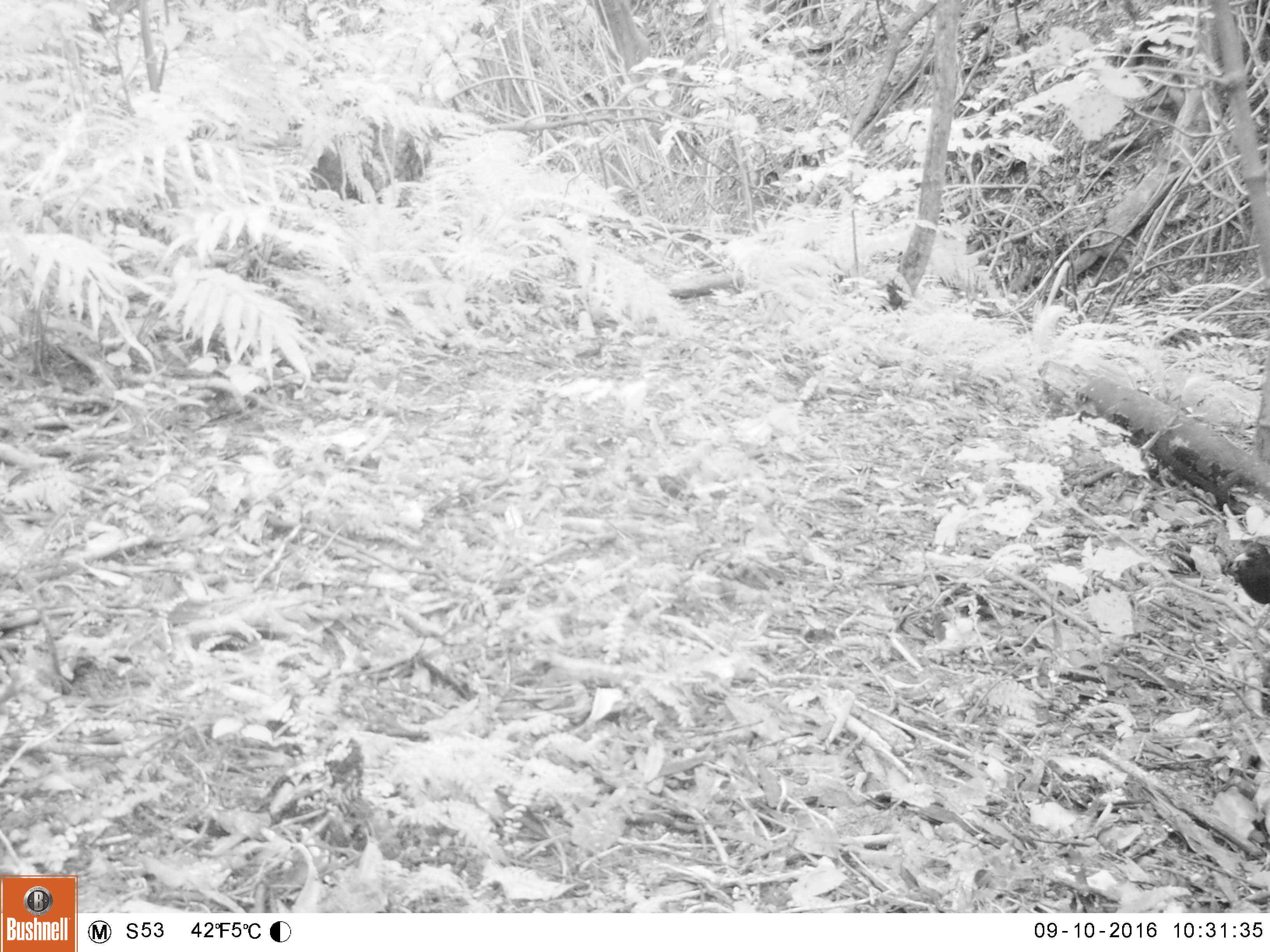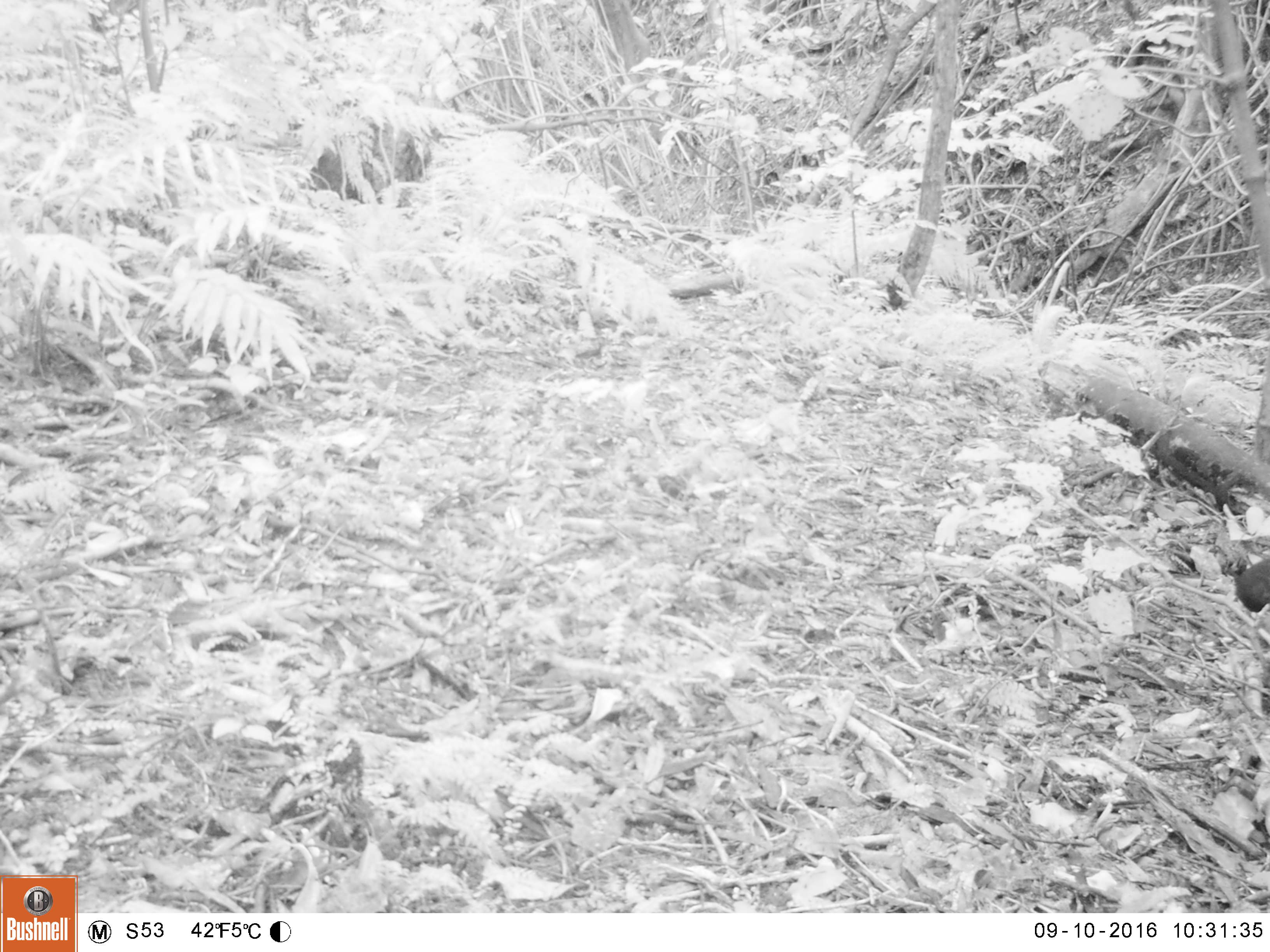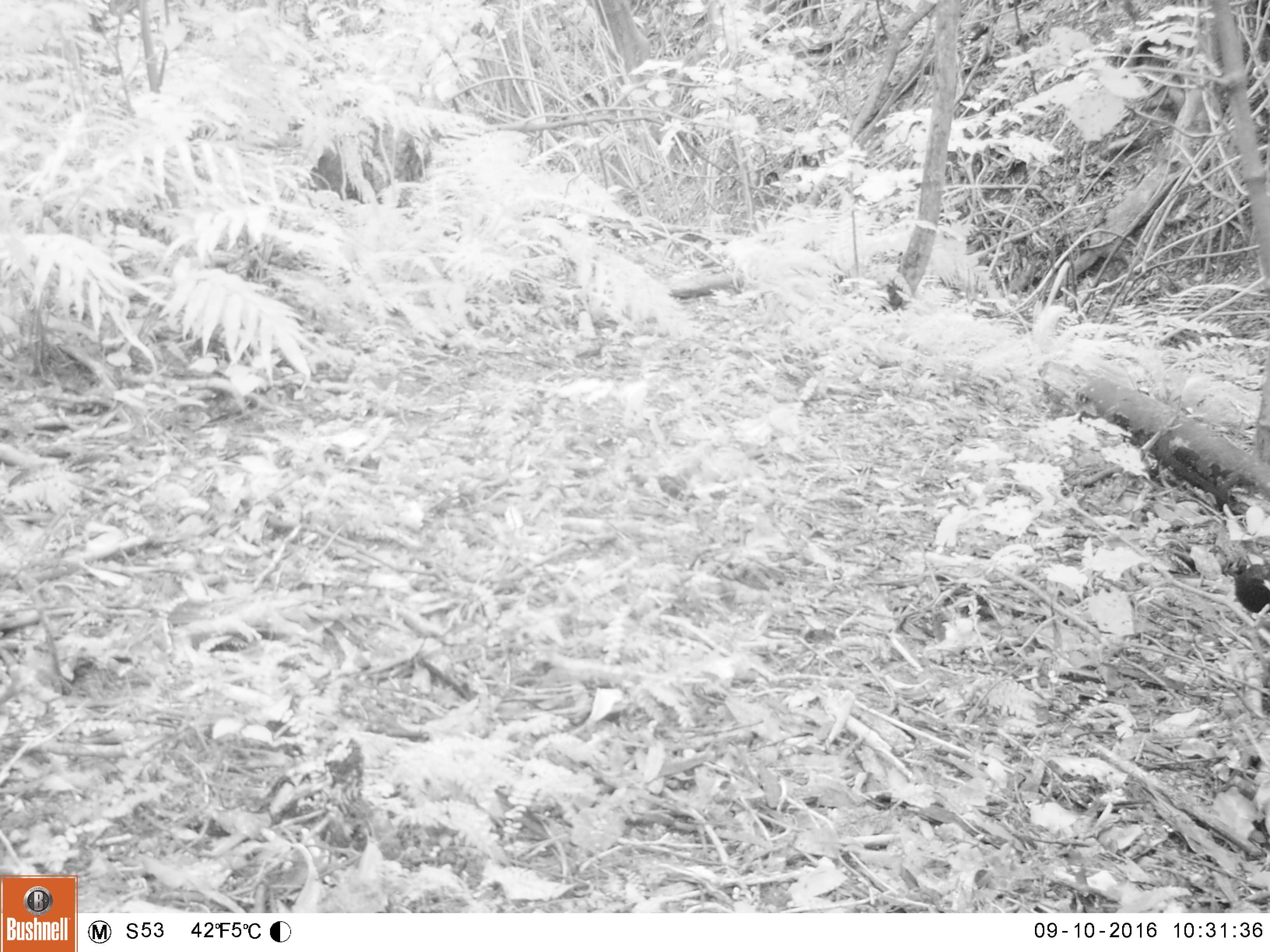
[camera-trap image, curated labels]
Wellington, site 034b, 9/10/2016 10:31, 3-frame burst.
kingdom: Animalia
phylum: Chordata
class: Aves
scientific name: Aves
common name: bird